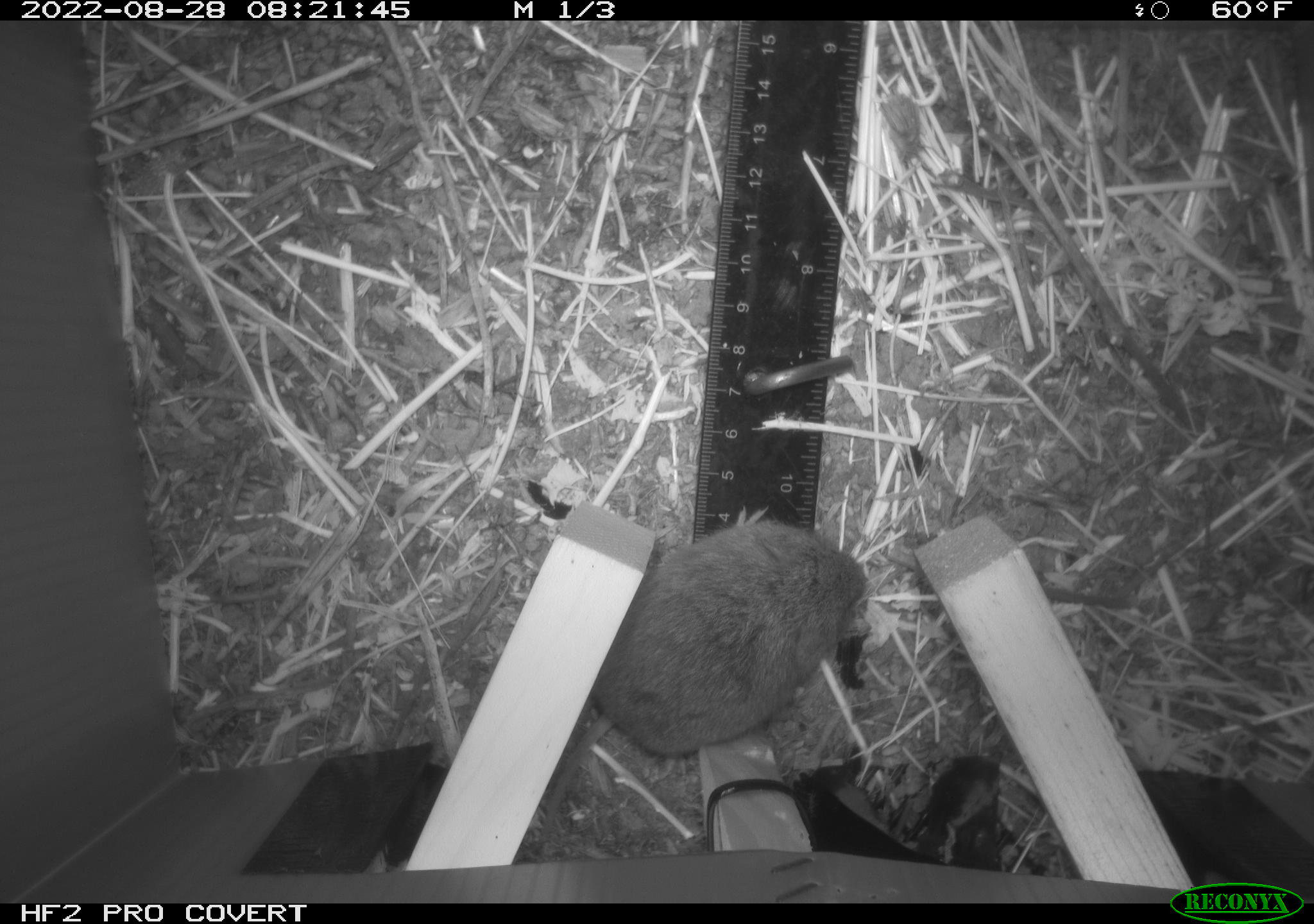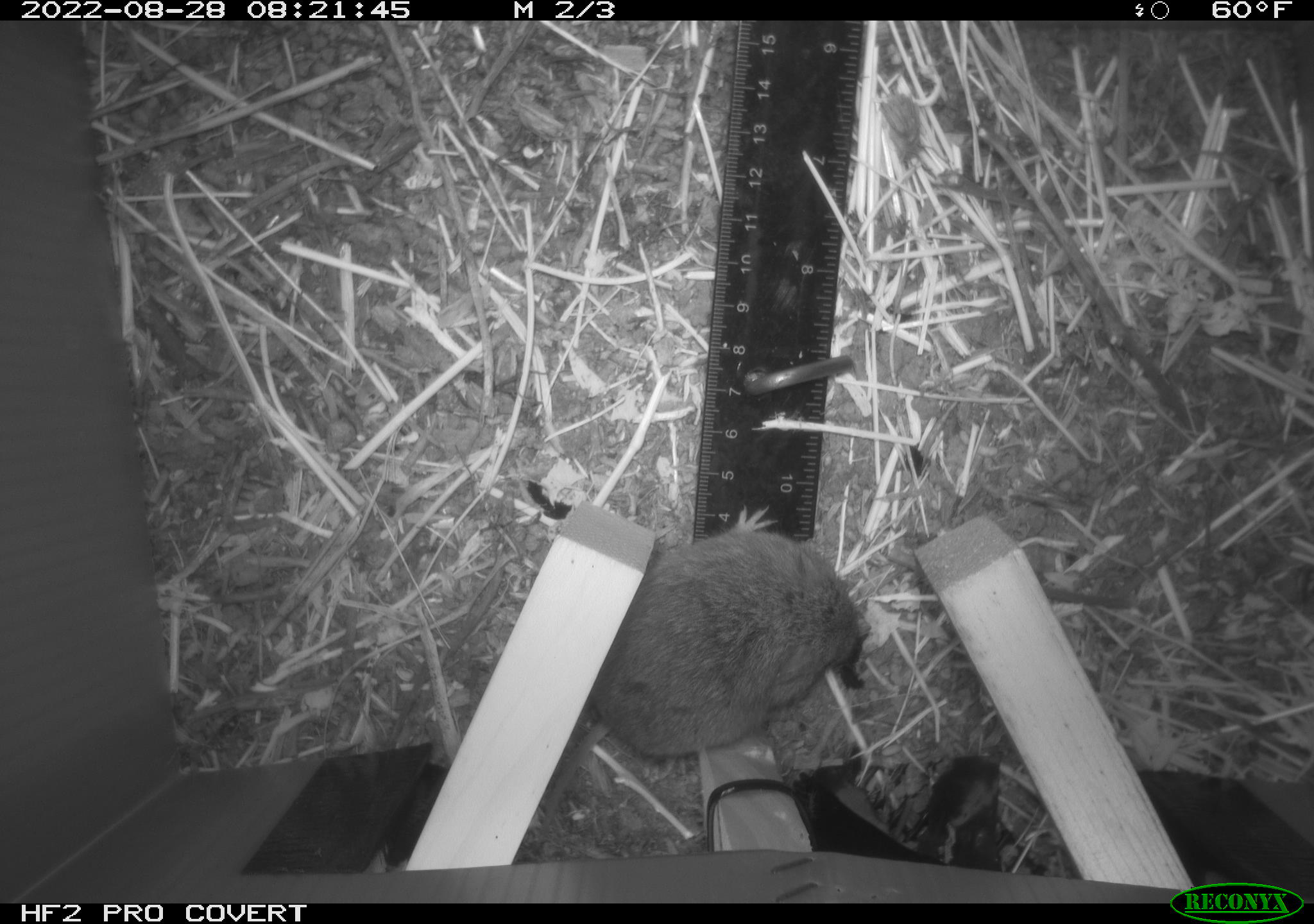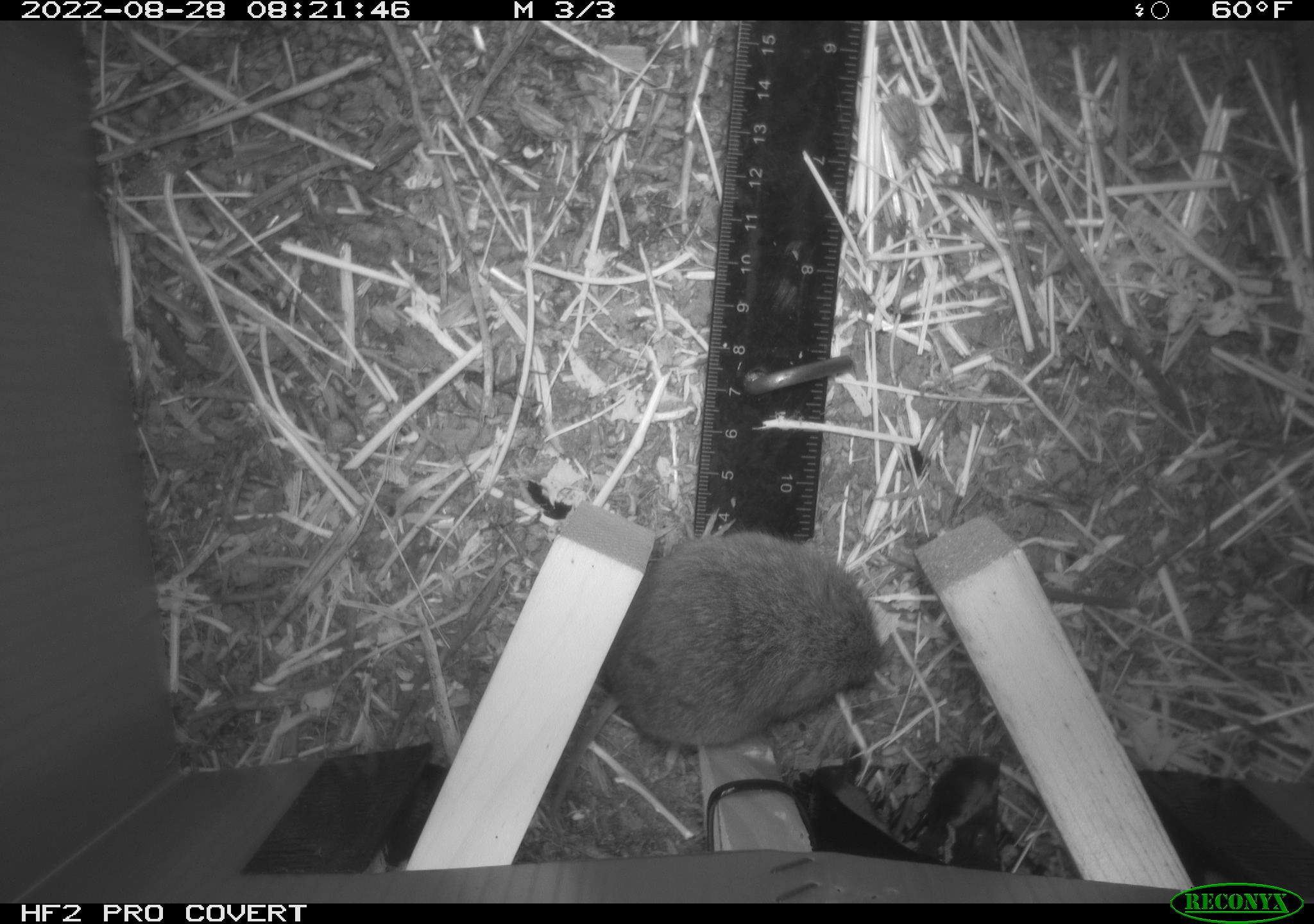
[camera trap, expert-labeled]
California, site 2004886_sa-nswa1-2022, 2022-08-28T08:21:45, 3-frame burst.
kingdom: Animalia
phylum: Chordata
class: Mammalia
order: Rodentia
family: Cricetidae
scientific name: Cricetidae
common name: hamsters, voles, lemmings, and allies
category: cricetidae family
Cricetidae family (hamsters, voles, lemmings, and allies) (Cricetidae).